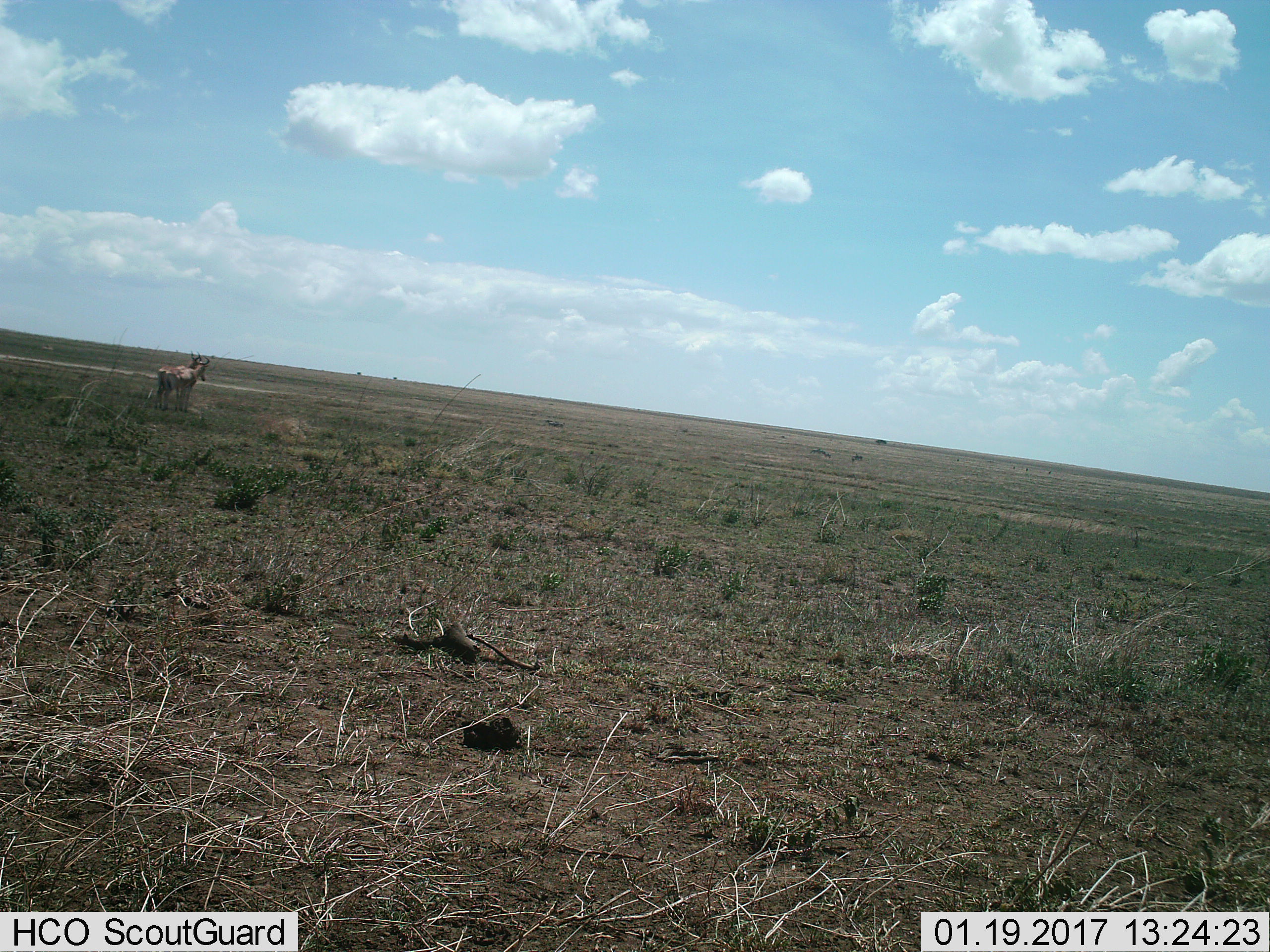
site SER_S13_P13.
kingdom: Animalia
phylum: Chordata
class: Mammalia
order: Artiodactyla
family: Bovidae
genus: Alcelaphus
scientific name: Alcelaphus buselaphus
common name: hartebeest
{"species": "hartebeest (Alcelaphus buselaphus)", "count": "2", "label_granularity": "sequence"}